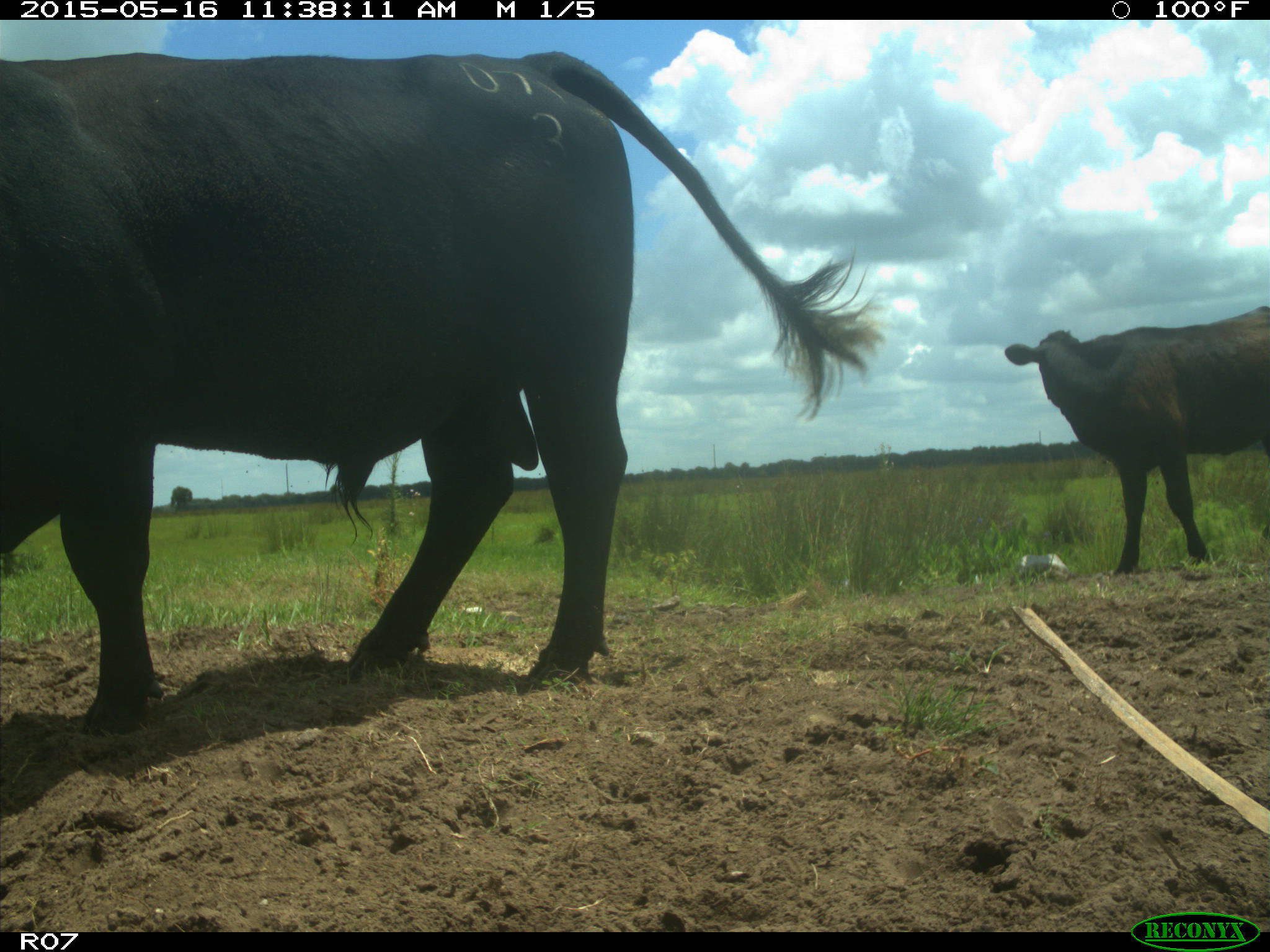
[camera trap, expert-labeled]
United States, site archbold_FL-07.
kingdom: Animalia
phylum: Chordata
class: Mammalia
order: Artiodactyla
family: Bovidae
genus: Bos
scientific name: Bos taurus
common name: domestic cow